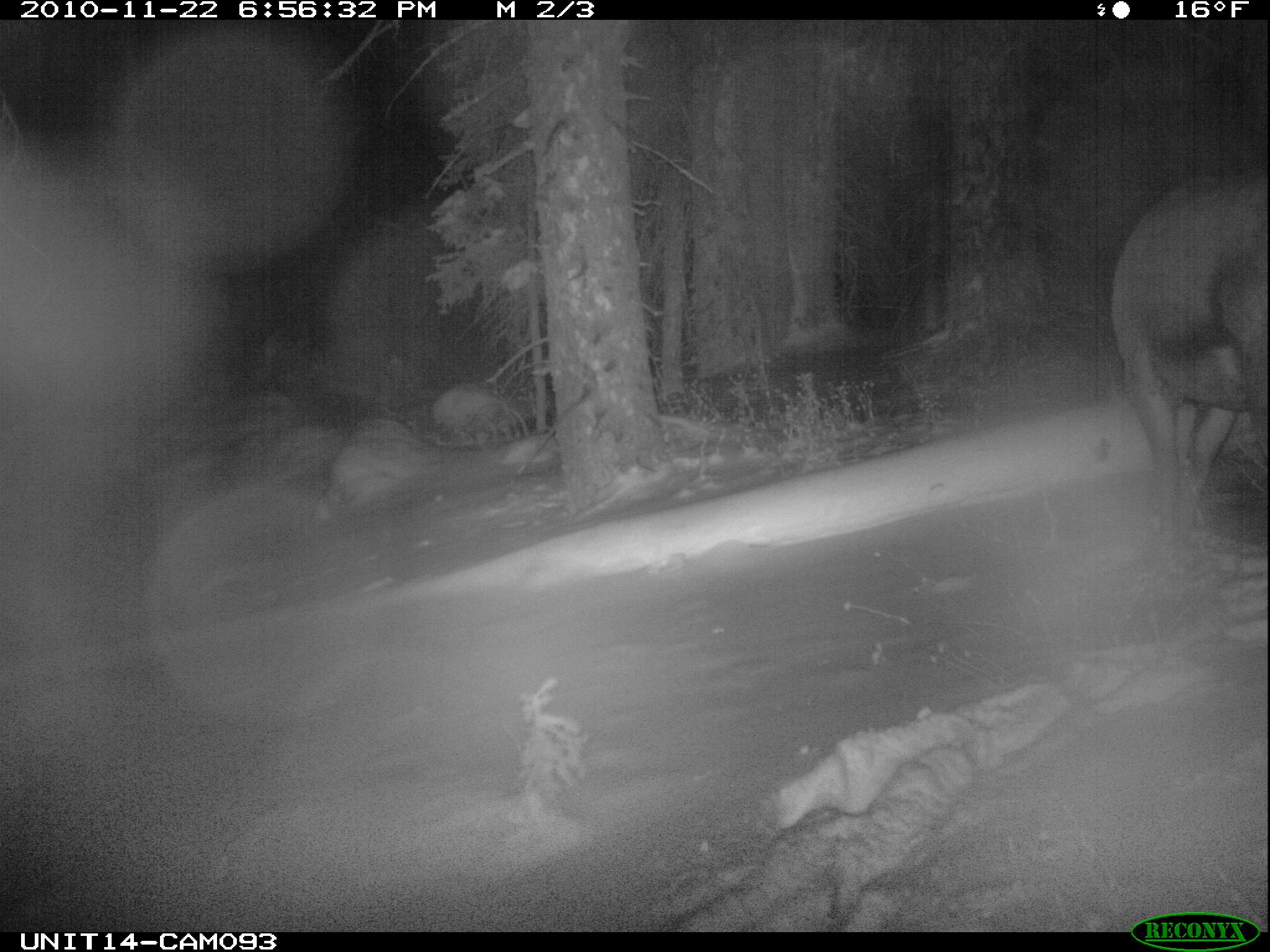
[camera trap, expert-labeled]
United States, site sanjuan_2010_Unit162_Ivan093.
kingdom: Animalia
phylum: Chordata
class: Mammalia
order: Artiodactyla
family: Cervidae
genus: Cervus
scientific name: Cervus elaphus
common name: red deer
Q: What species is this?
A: Cervus elaphus (red deer).